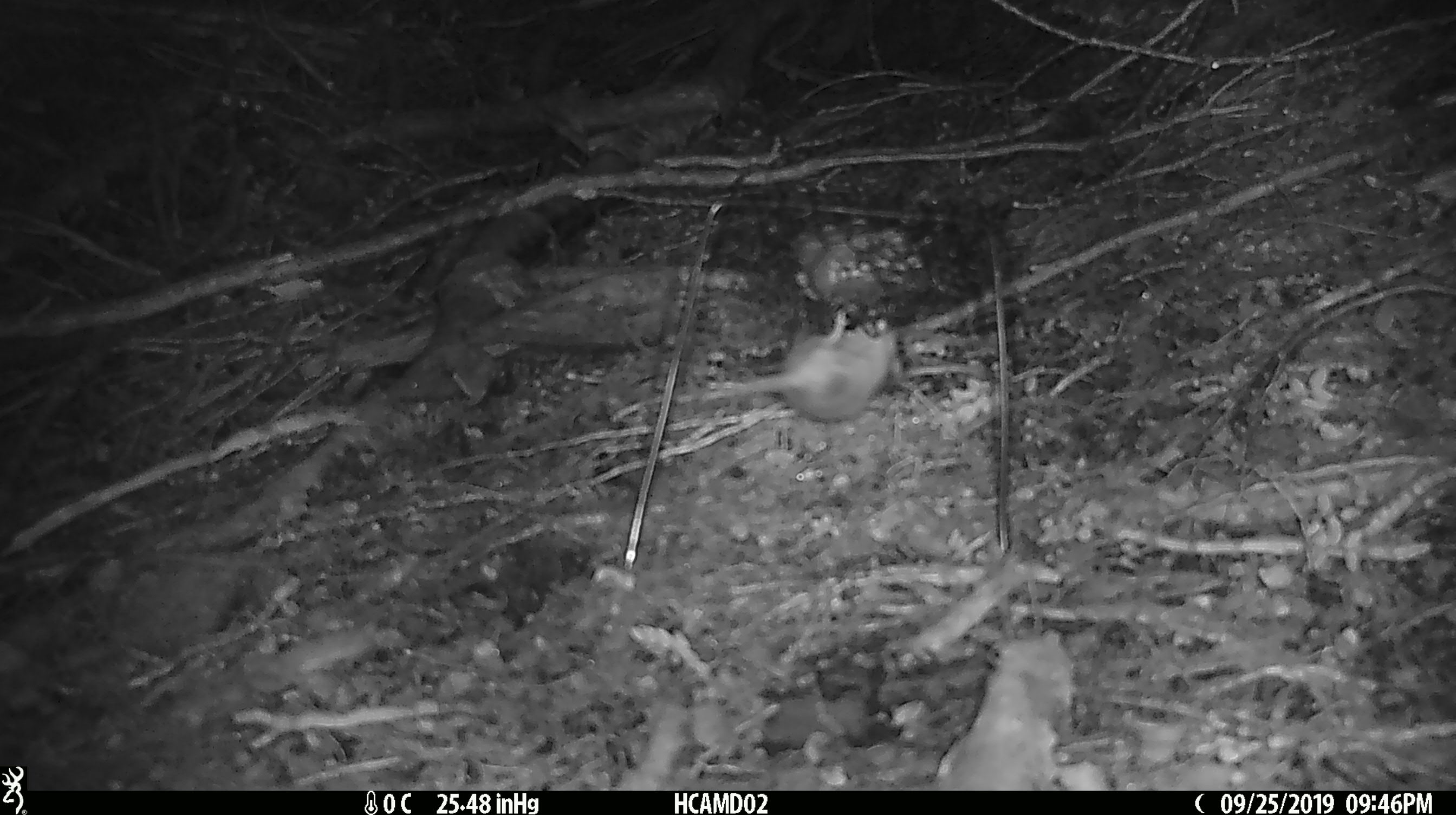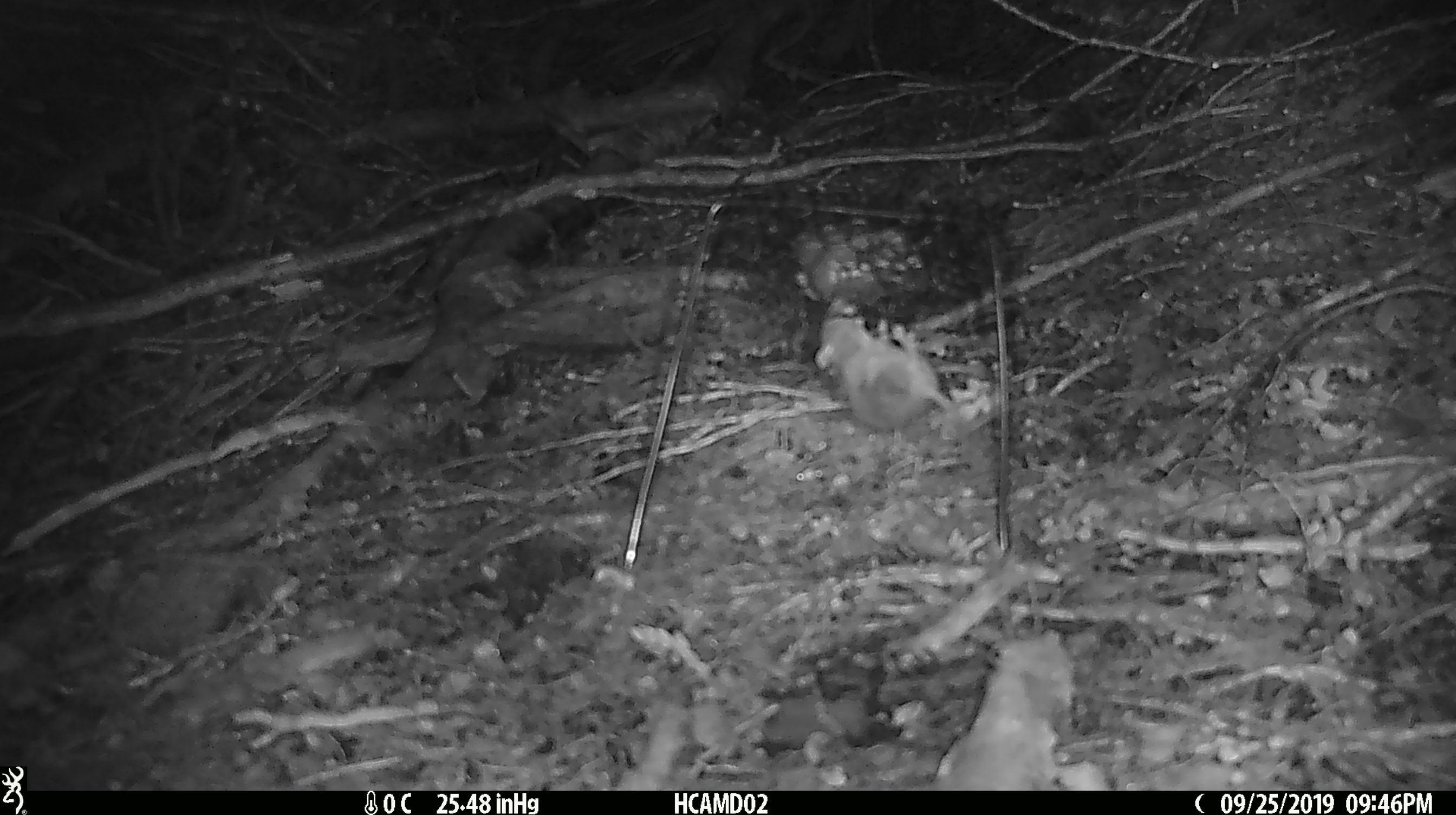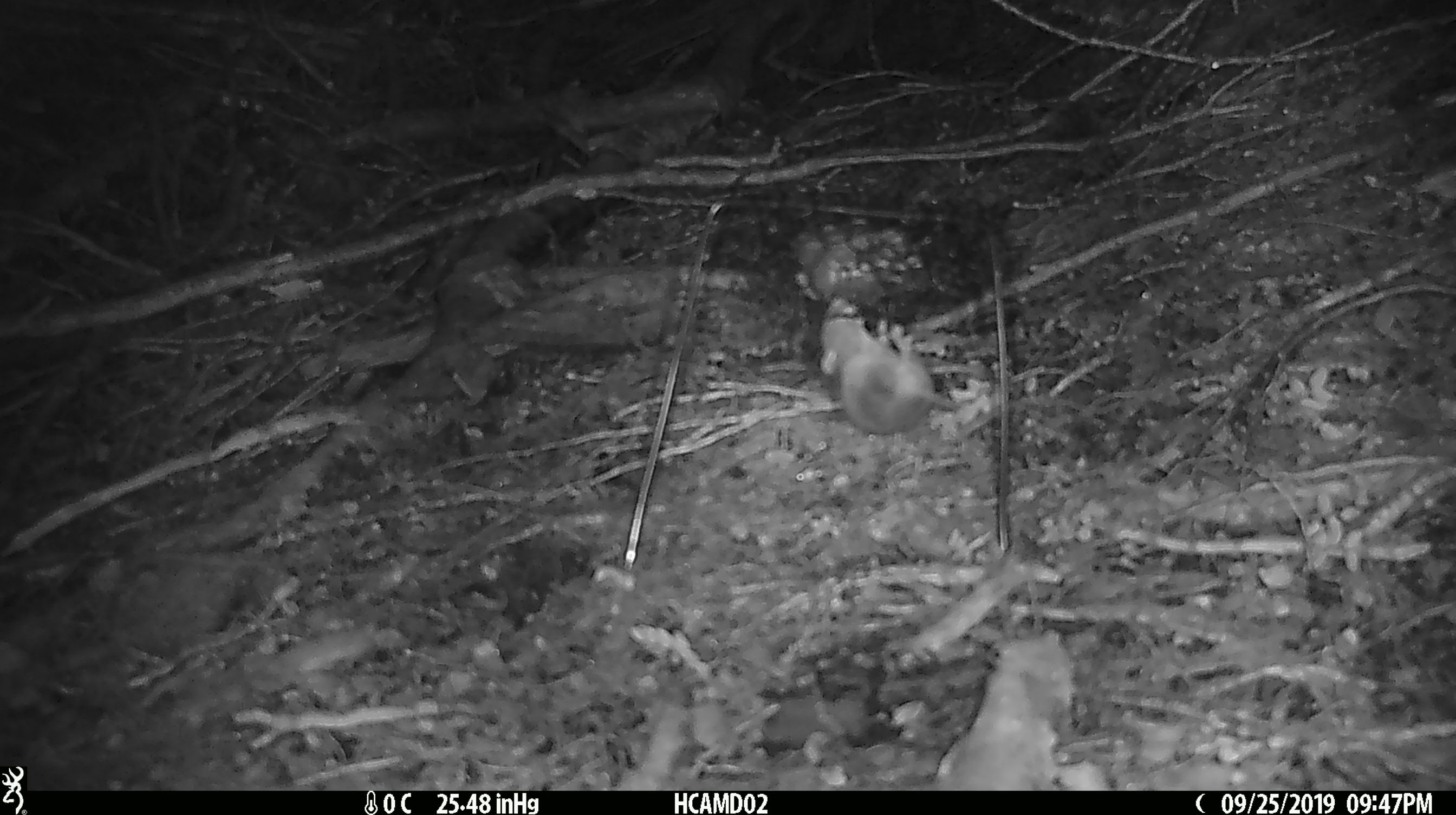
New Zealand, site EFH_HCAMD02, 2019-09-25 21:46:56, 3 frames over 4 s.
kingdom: Animalia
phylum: Chordata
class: Mammalia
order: Rodentia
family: Muridae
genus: Mus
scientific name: Mus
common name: mouse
Mouse (Mus).